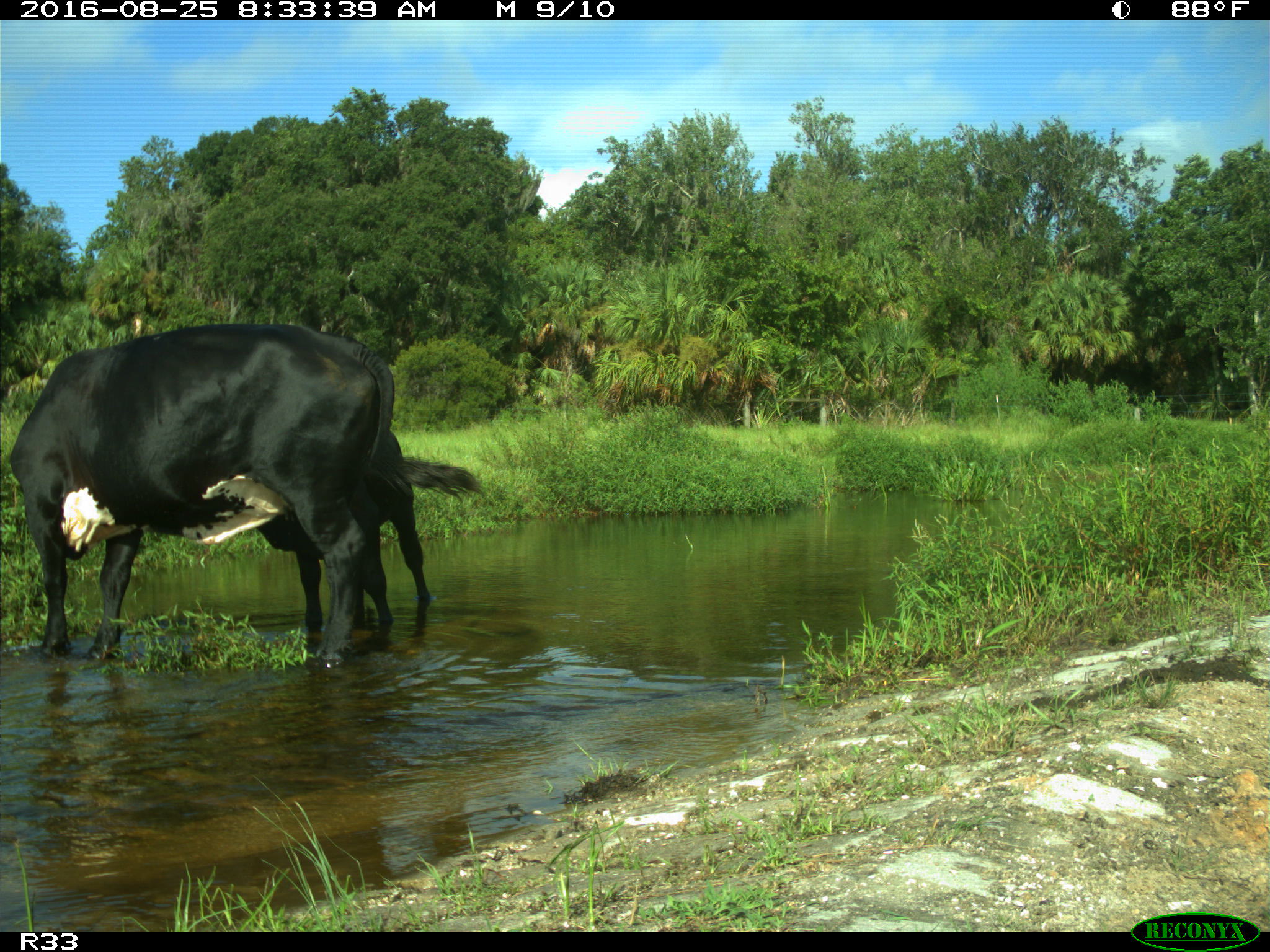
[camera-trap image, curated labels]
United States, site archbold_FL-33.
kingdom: Animalia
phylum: Chordata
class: Mammalia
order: Artiodactyla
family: Bovidae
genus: Bos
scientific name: Bos taurus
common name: domestic cow